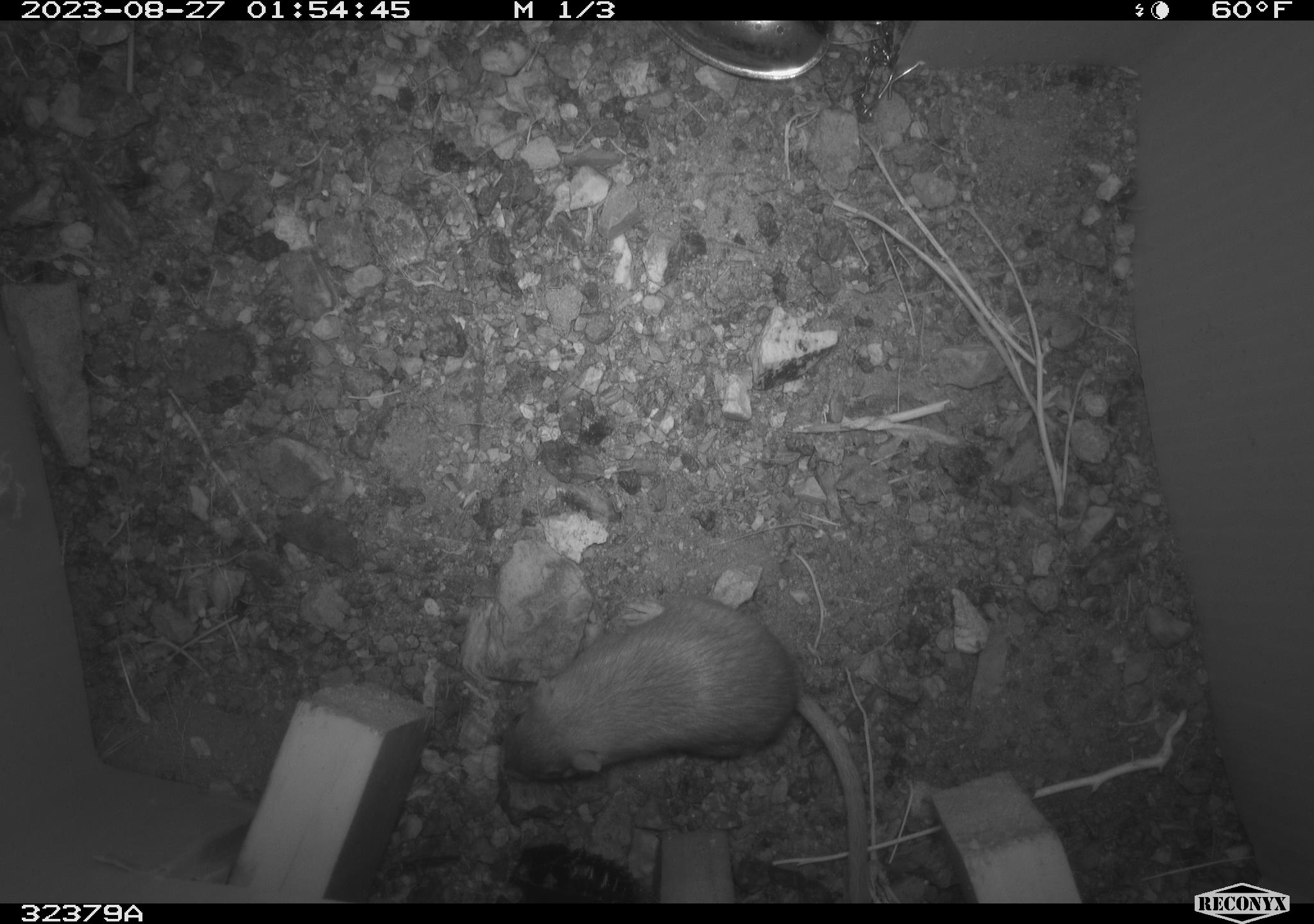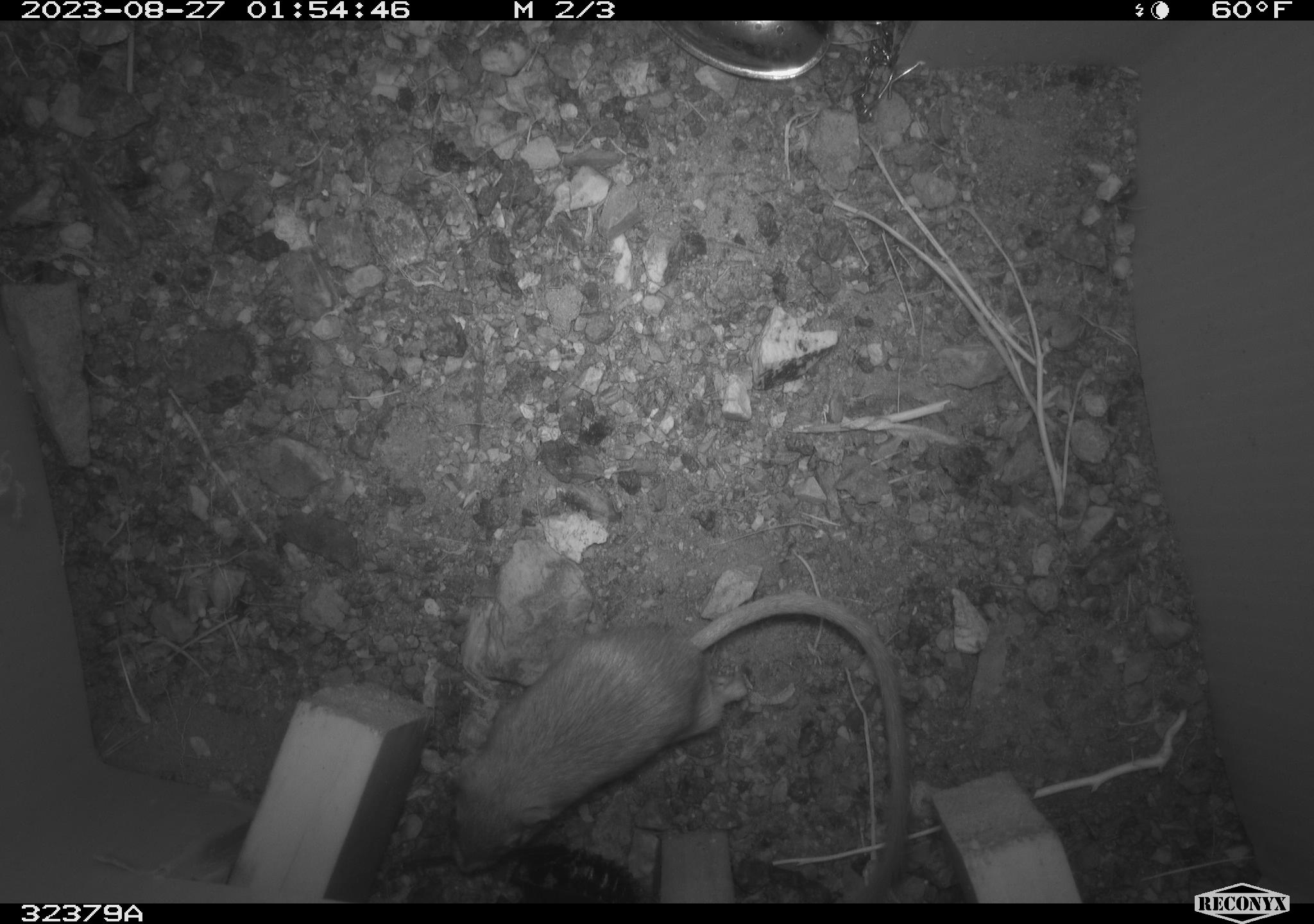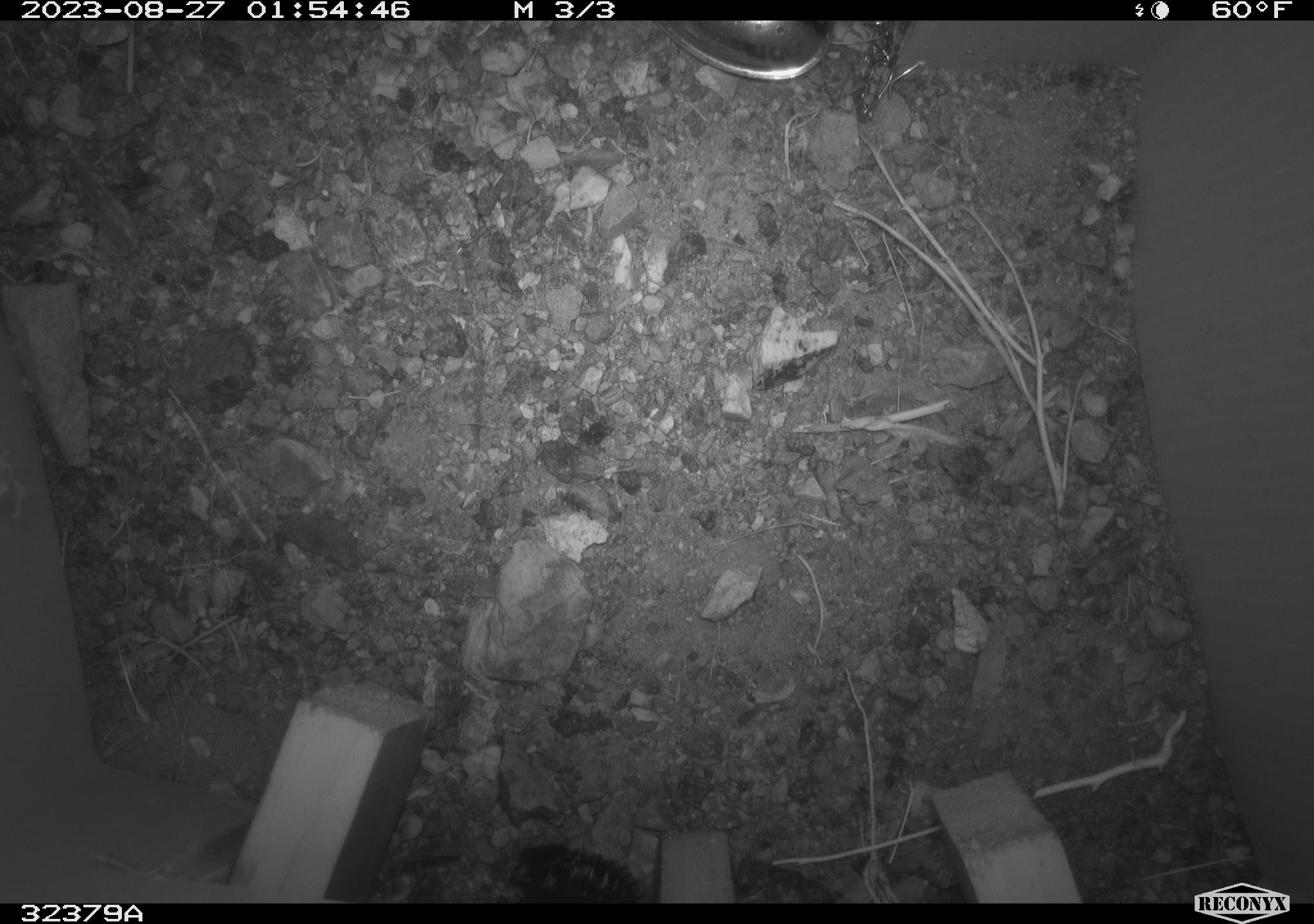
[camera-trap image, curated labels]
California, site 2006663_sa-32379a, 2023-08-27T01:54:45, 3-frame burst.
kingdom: Animalia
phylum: Chordata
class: Mammalia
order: Rodentia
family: Heteromyidae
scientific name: Heteromyidae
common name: kangaroo rats and pocket mice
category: heteromyidae family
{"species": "heteromyidae family (kangaroo rats and pocket mice) (Heteromyidae)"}